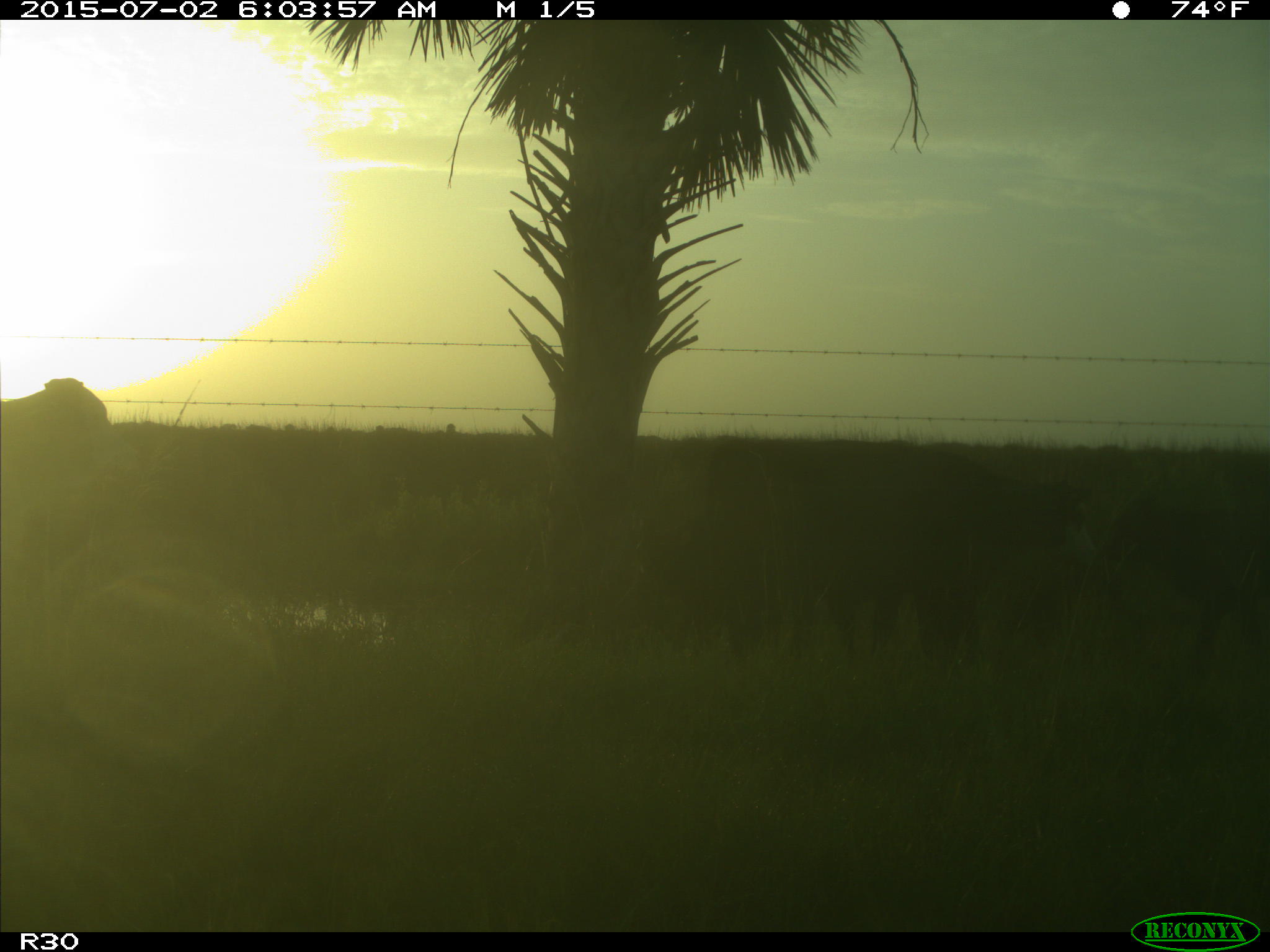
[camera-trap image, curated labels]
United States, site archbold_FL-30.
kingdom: Animalia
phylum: Chordata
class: Mammalia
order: Artiodactyla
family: Bovidae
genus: Bos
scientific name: Bos taurus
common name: domestic cow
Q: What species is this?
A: Bos taurus (domestic cow).